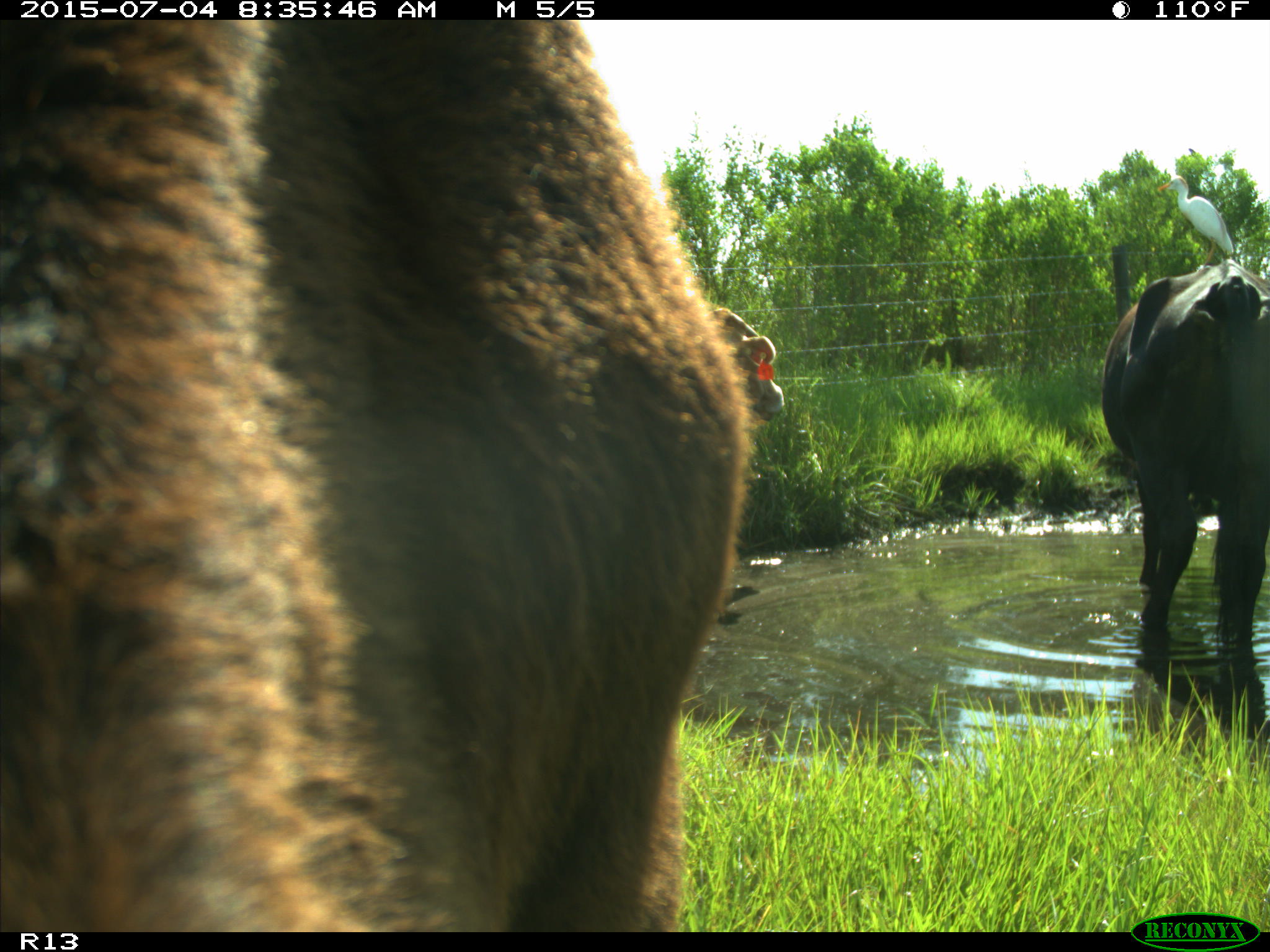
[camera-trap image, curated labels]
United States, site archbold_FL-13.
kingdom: Animalia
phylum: Chordata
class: Mammalia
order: Artiodactyla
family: Bovidae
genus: Bos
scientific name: Bos taurus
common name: domestic cow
Bos taurus (domestic cow).